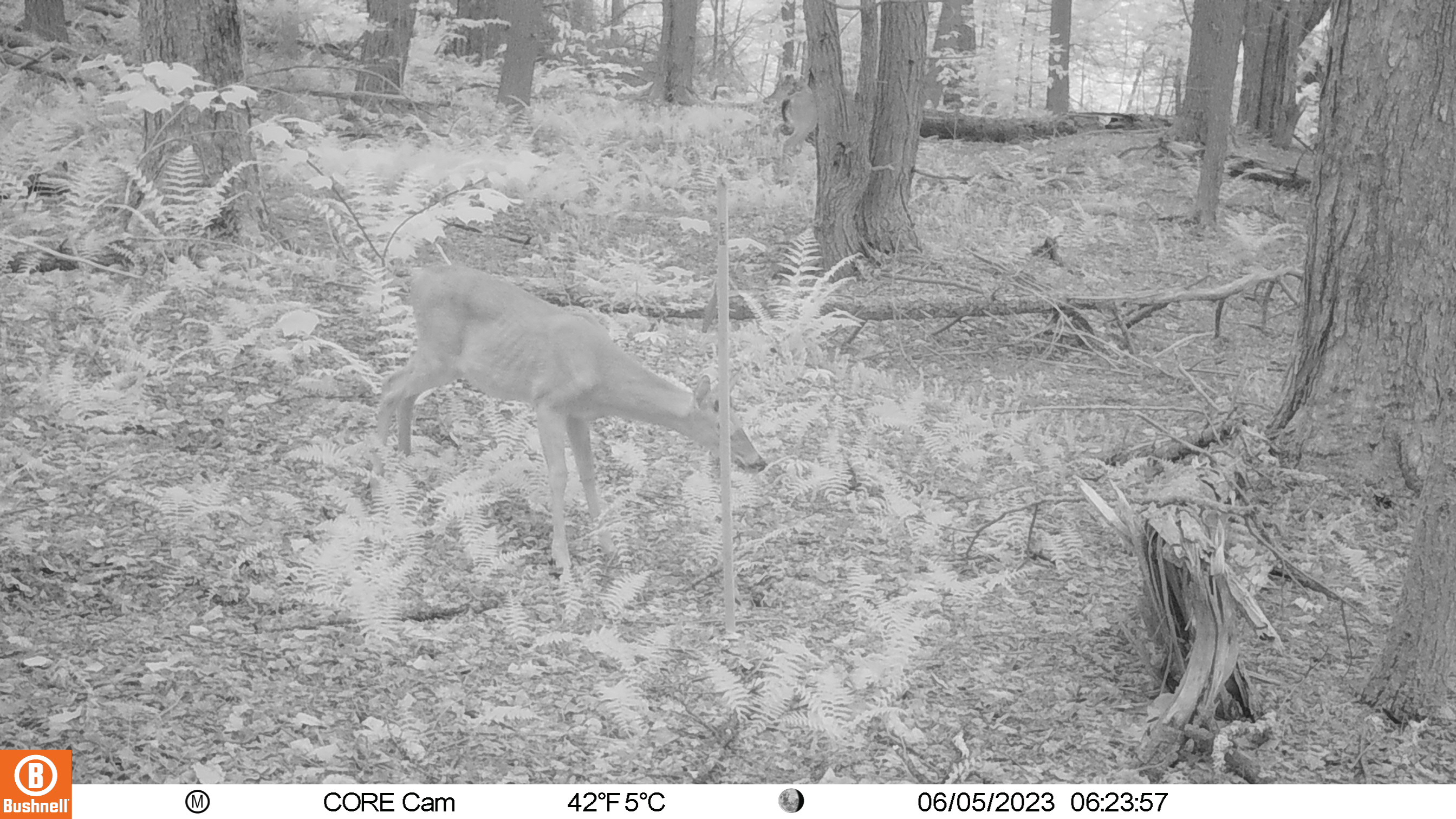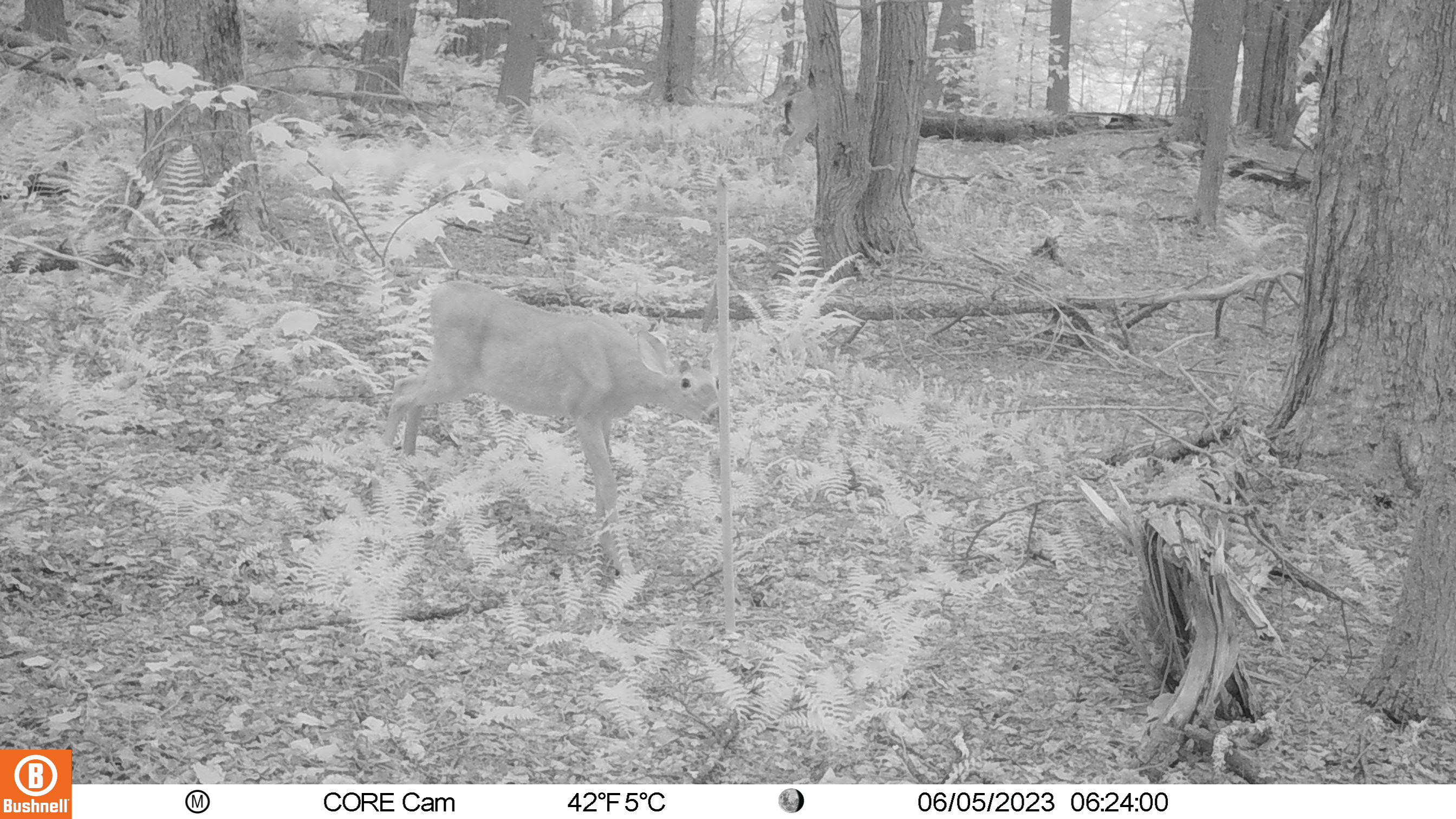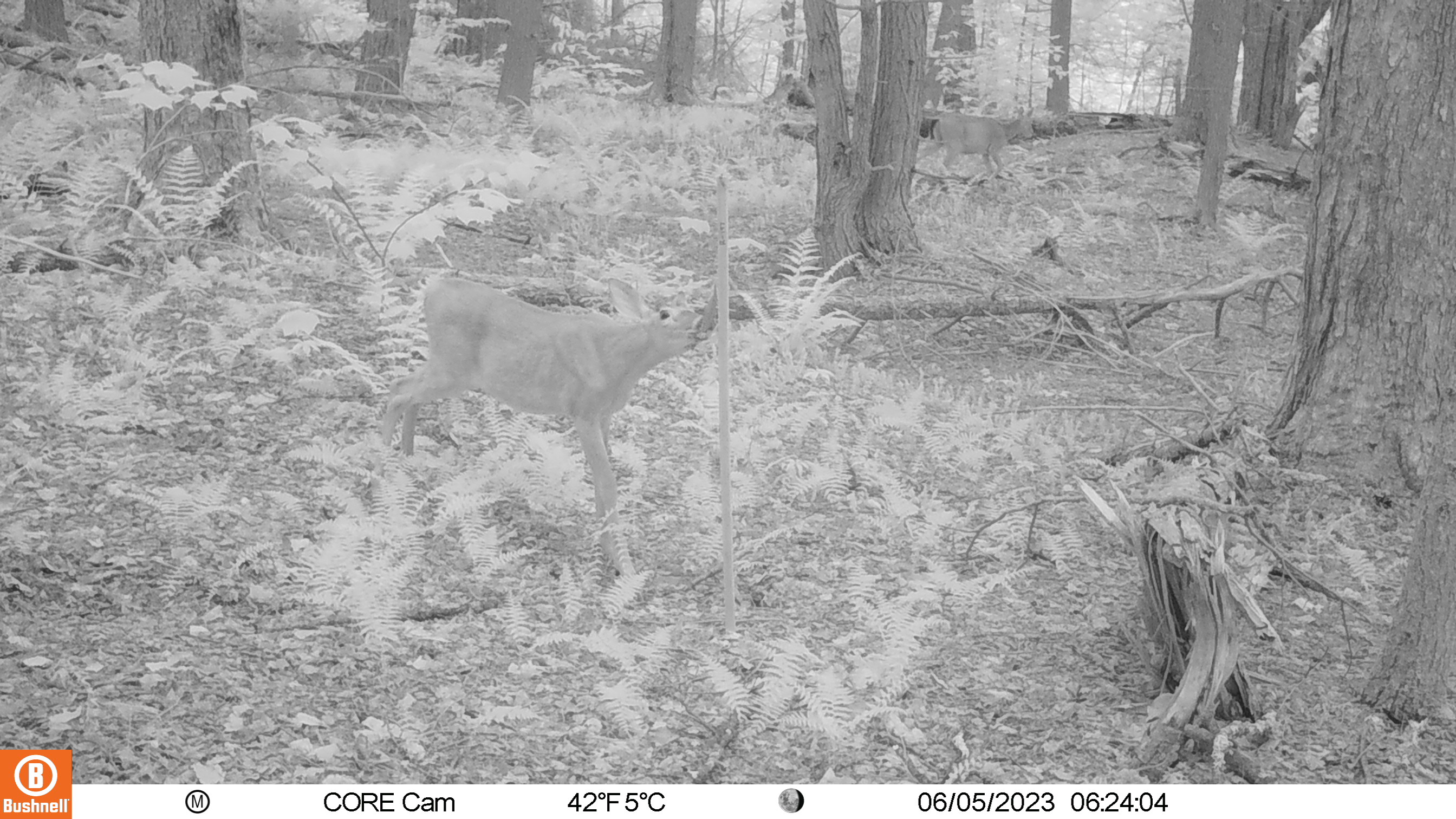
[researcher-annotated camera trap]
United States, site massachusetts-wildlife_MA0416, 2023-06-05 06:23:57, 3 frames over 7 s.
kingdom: Animalia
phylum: Chordata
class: Mammalia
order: Artiodactyla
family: Cervidae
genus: Odocoileus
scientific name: Odocoileus virginianus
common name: white-tailed deer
White-tailed deer (Odocoileus virginianus).